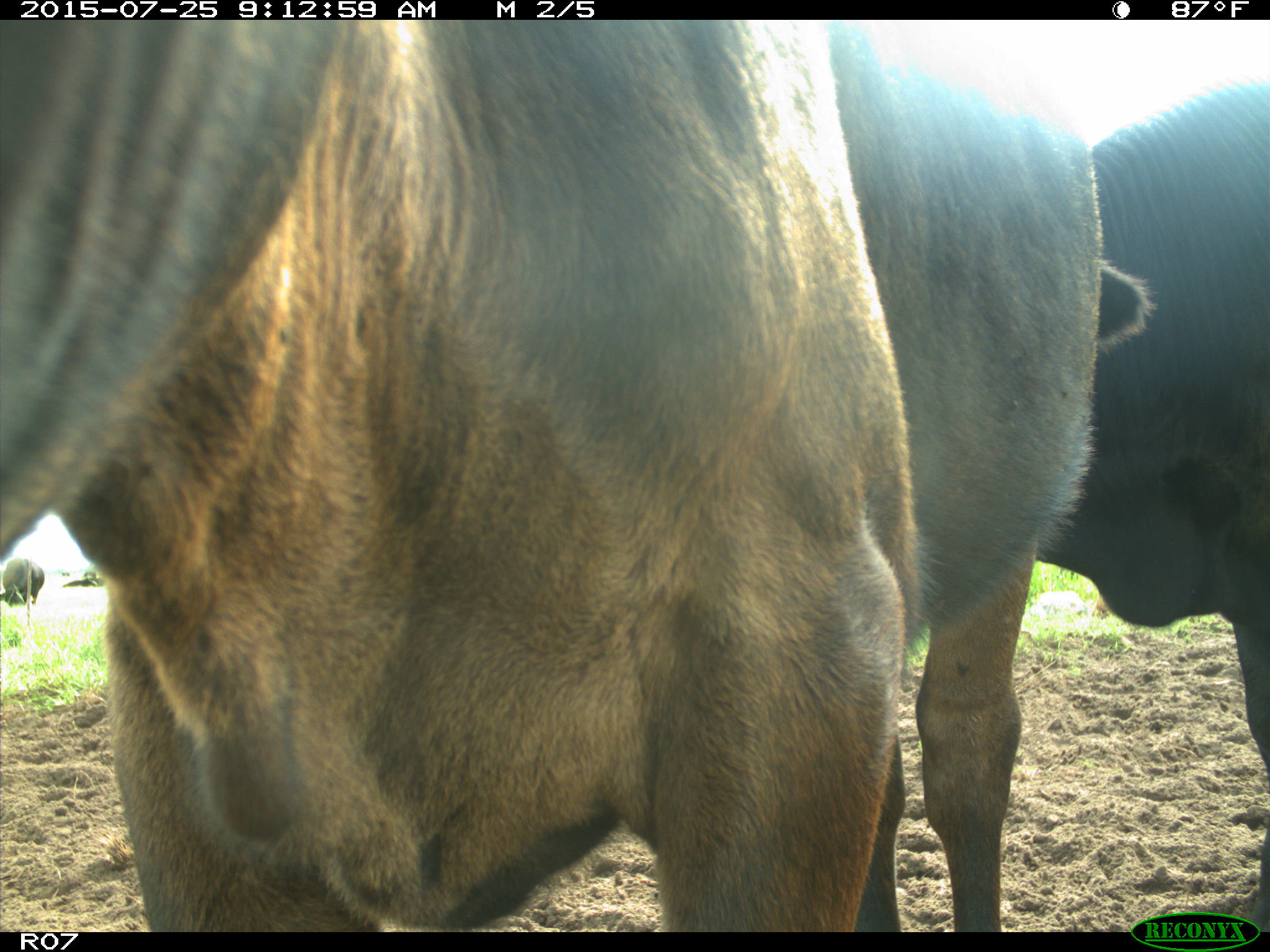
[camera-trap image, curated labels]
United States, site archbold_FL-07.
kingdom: Animalia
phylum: Chordata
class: Mammalia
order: Artiodactyla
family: Bovidae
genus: Bos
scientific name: Bos taurus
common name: domestic cow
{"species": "Bos taurus (domestic cow)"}